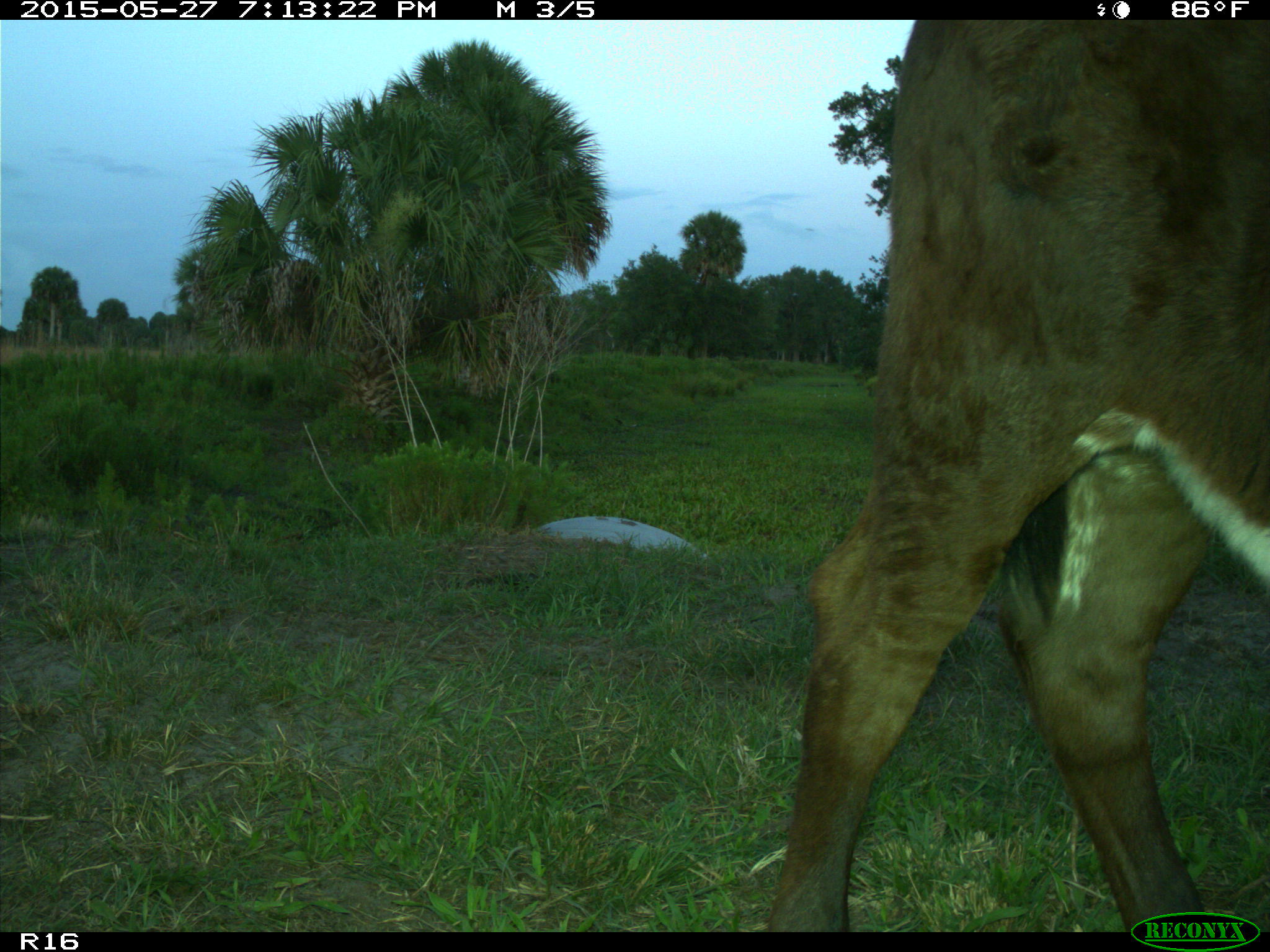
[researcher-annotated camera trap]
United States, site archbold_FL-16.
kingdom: Animalia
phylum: Chordata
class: Mammalia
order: Artiodactyla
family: Bovidae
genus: Bos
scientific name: Bos taurus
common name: domestic cow